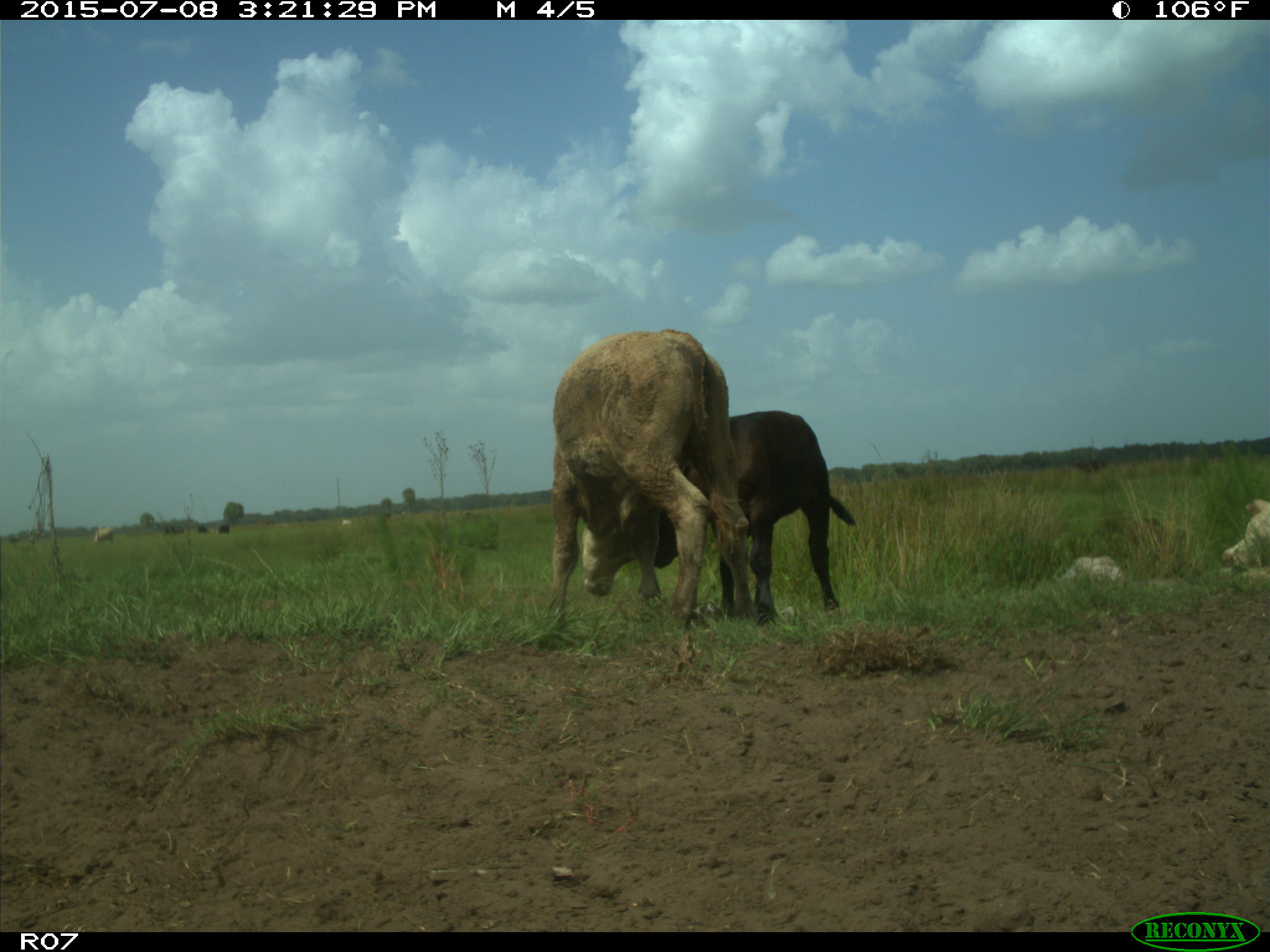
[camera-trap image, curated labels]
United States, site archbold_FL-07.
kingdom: Animalia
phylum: Chordata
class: Mammalia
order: Artiodactyla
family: Bovidae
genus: Bos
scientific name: Bos taurus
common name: domestic cow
Bos taurus (domestic cow).